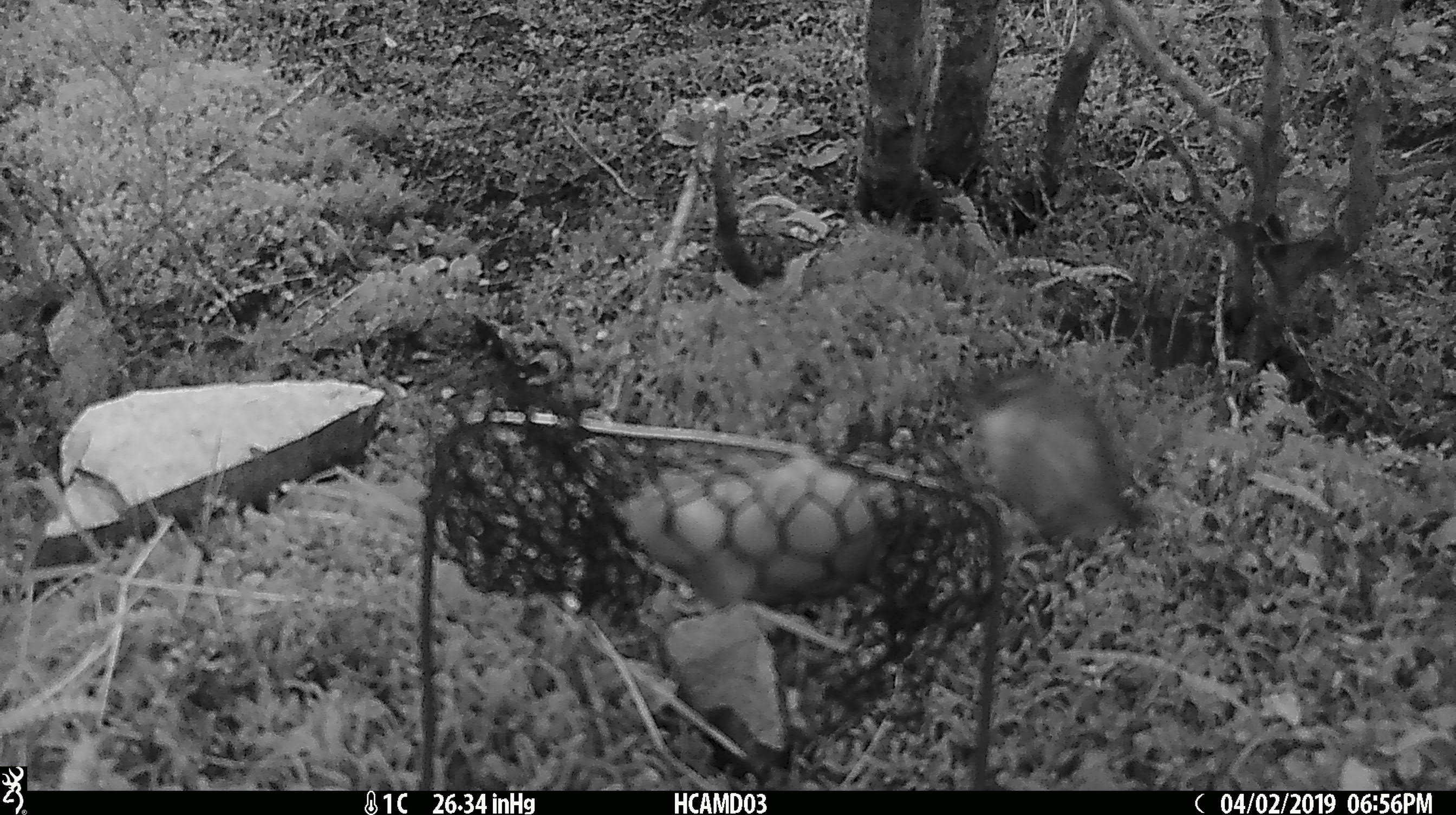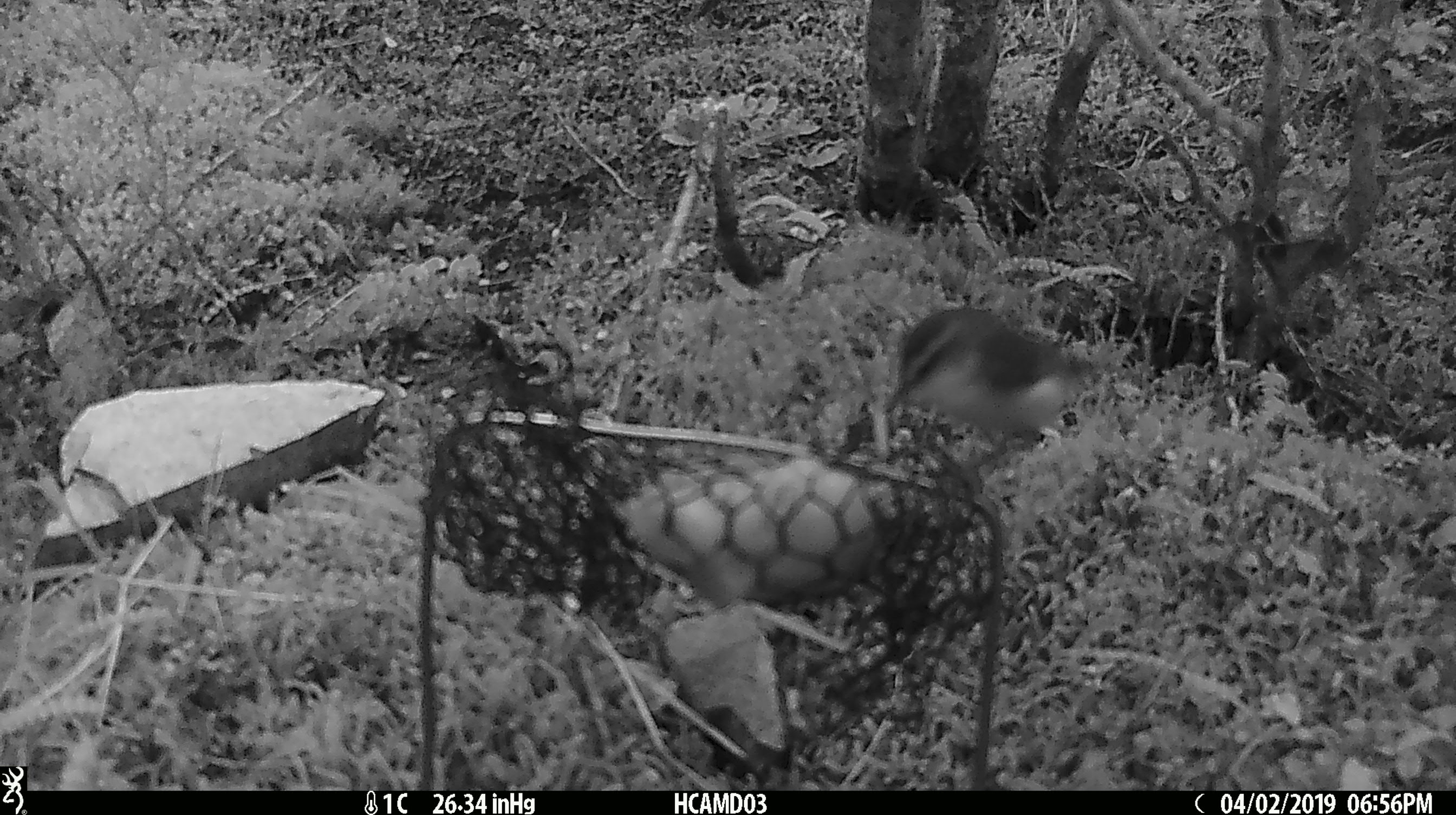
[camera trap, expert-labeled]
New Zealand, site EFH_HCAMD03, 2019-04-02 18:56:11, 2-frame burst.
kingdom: Animalia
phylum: Chordata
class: Aves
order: Passeriformes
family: Acanthisittidae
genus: Acanthisitta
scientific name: Acanthisitta chloris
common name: rifleman